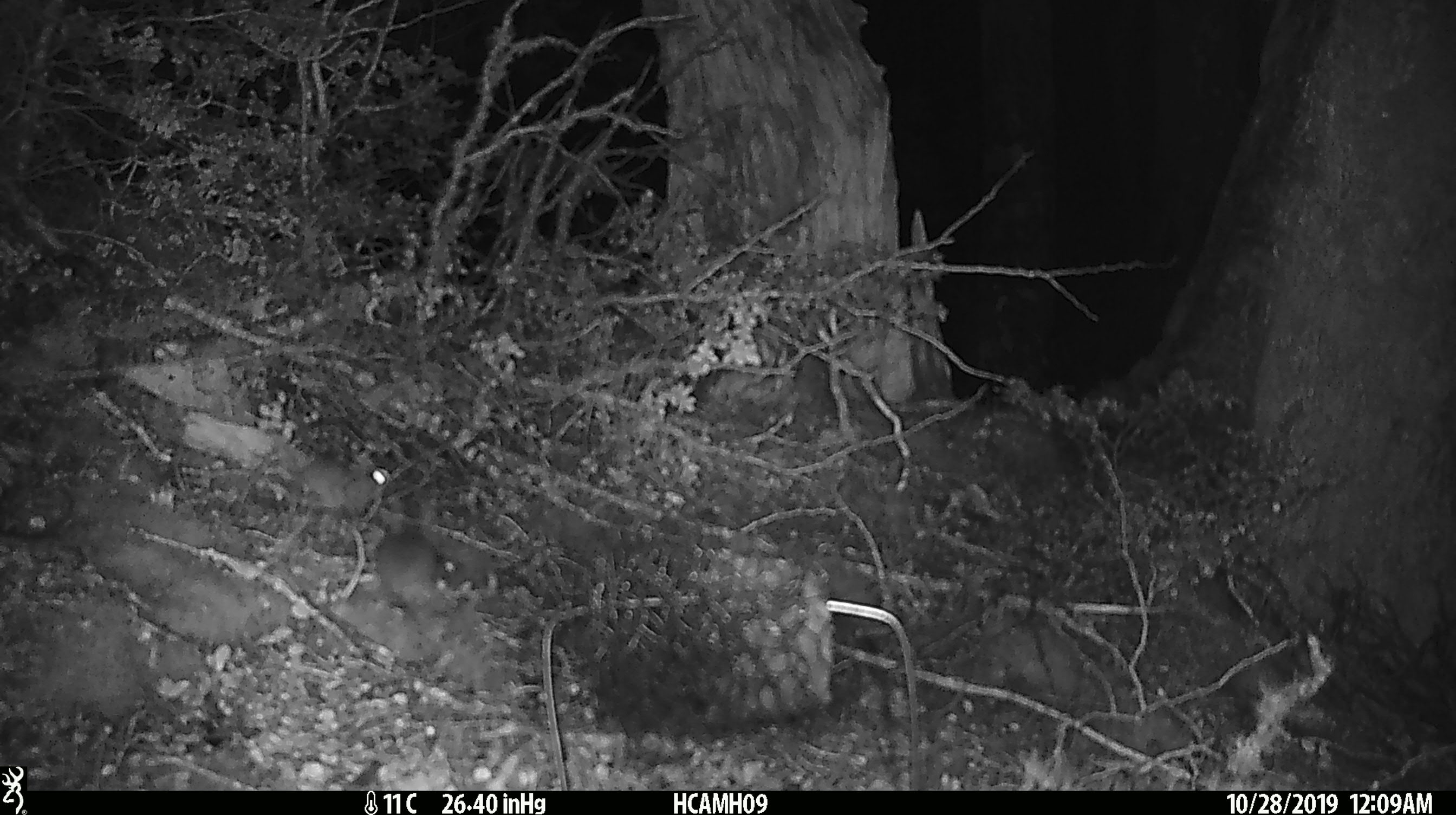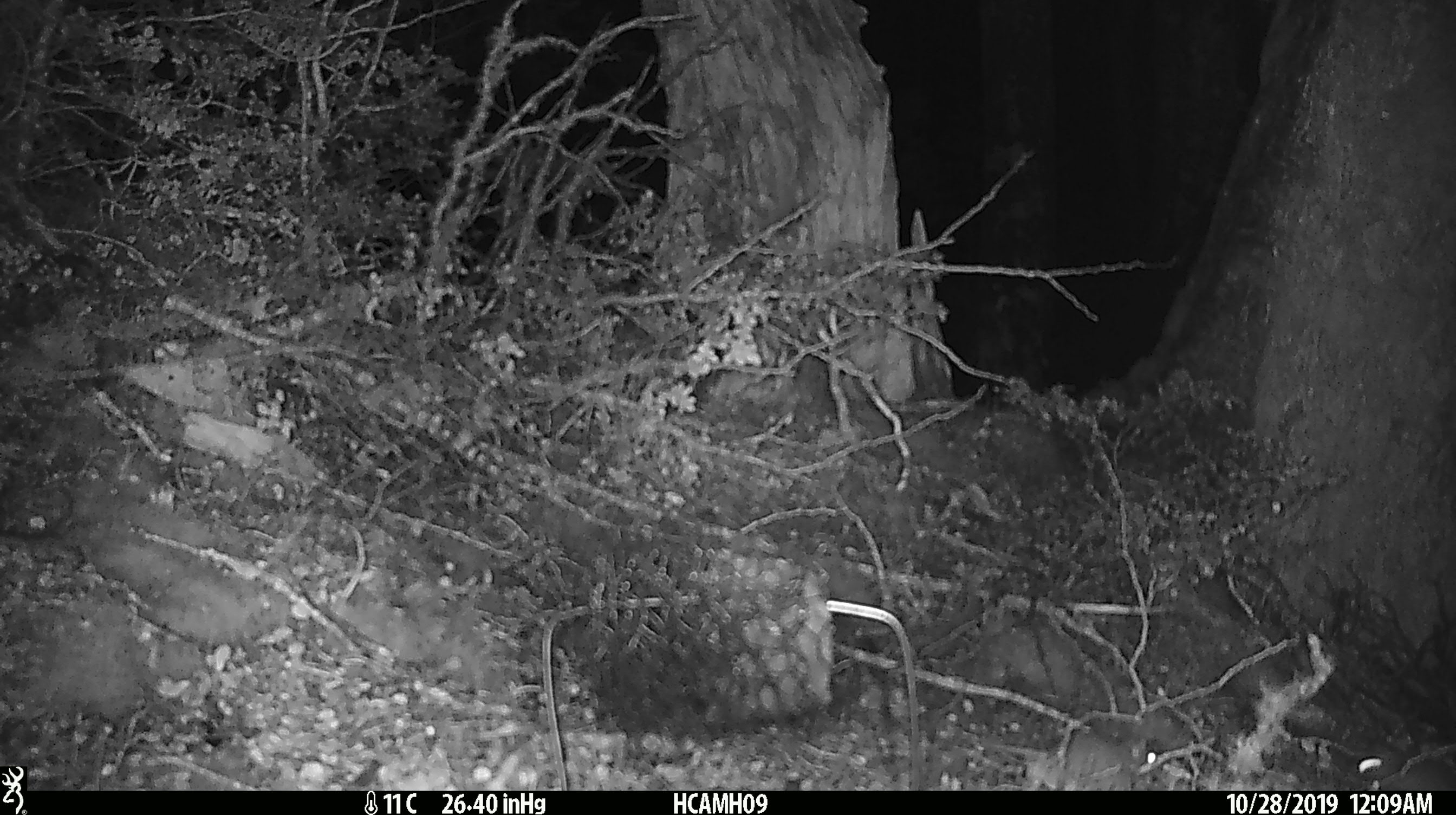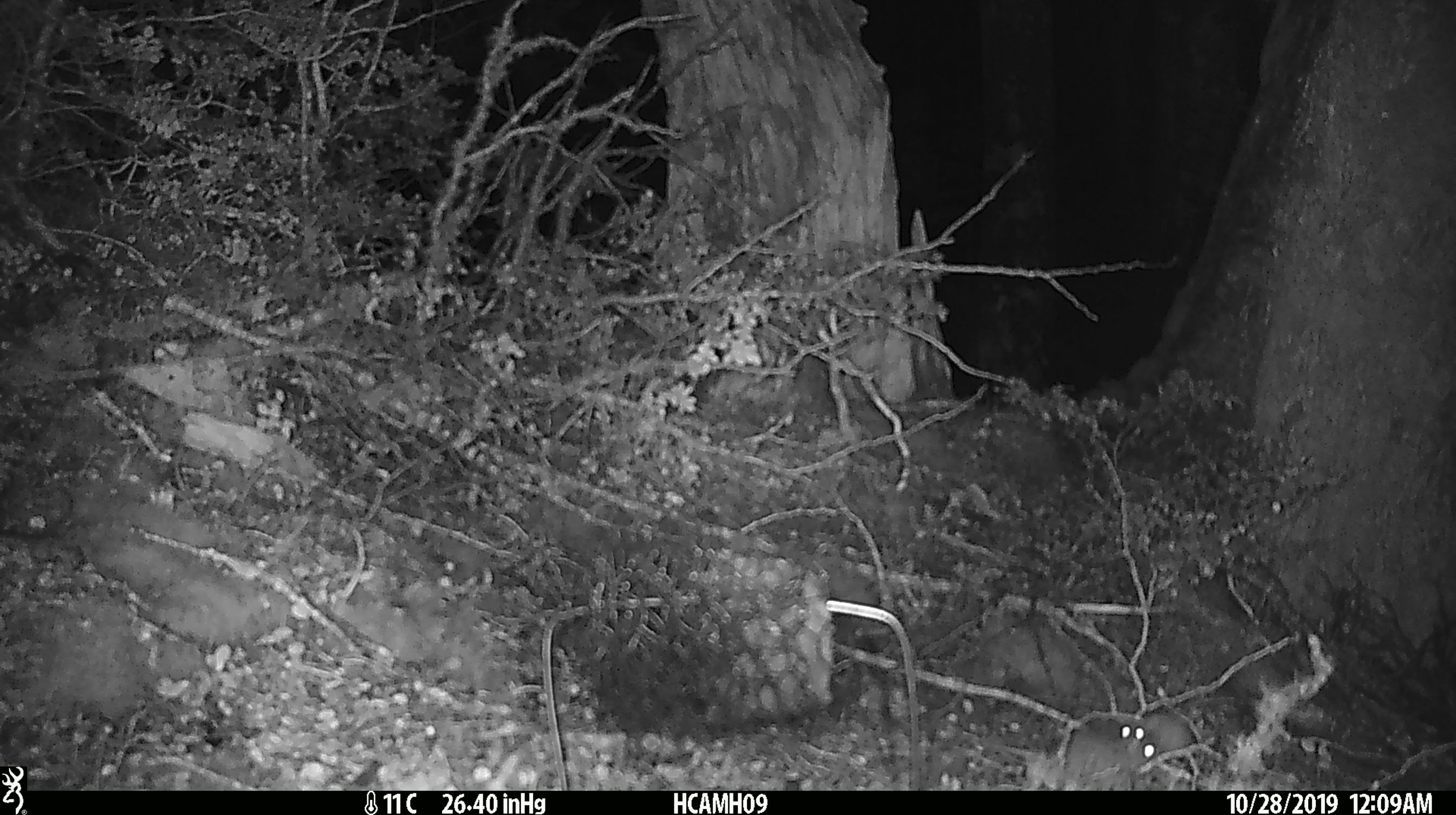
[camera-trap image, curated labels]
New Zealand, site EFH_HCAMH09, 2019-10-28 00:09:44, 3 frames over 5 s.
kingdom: Animalia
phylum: Chordata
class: Mammalia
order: Rodentia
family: Muridae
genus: Mus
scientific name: Mus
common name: mouse